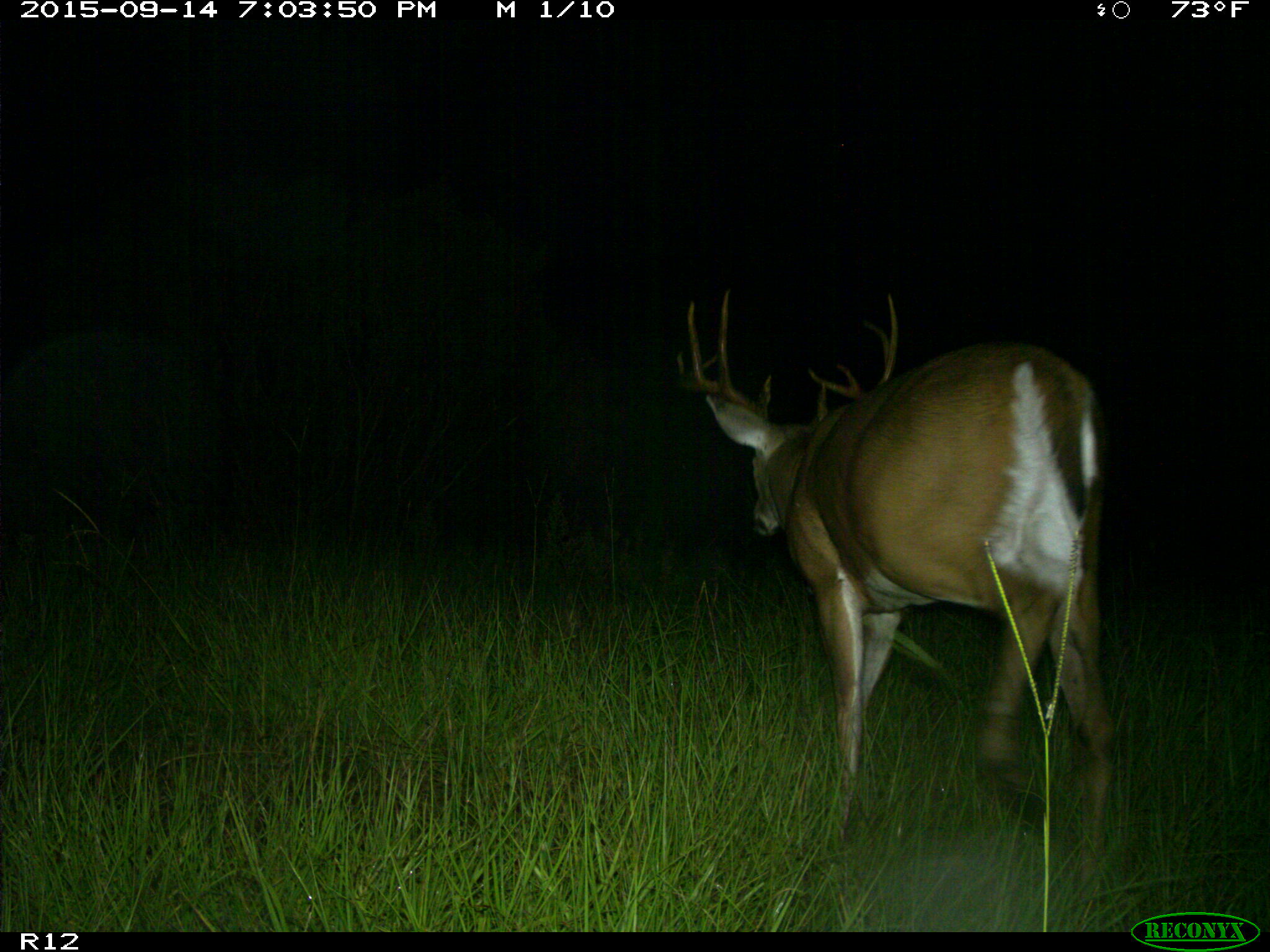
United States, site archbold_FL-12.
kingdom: Animalia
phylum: Chordata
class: Mammalia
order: Artiodactyla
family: Cervidae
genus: Odocoileus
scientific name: Odocoileus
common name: deer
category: unidentified deer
Unidentified deer (deer) (Odocoileus).